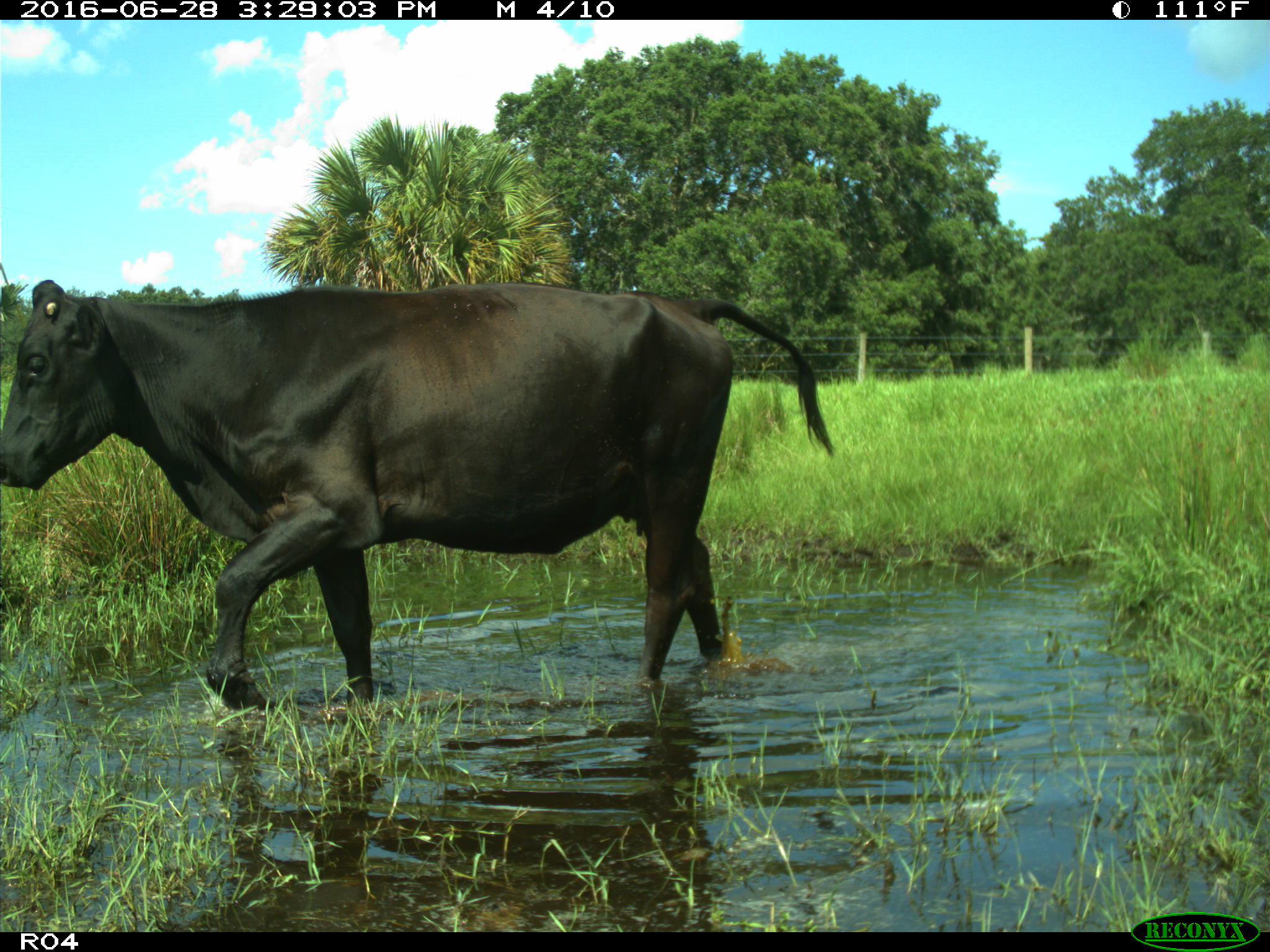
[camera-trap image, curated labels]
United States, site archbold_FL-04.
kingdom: Animalia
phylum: Chordata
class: Mammalia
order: Artiodactyla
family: Bovidae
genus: Bos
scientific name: Bos taurus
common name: domestic cow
Bos taurus (domestic cow).